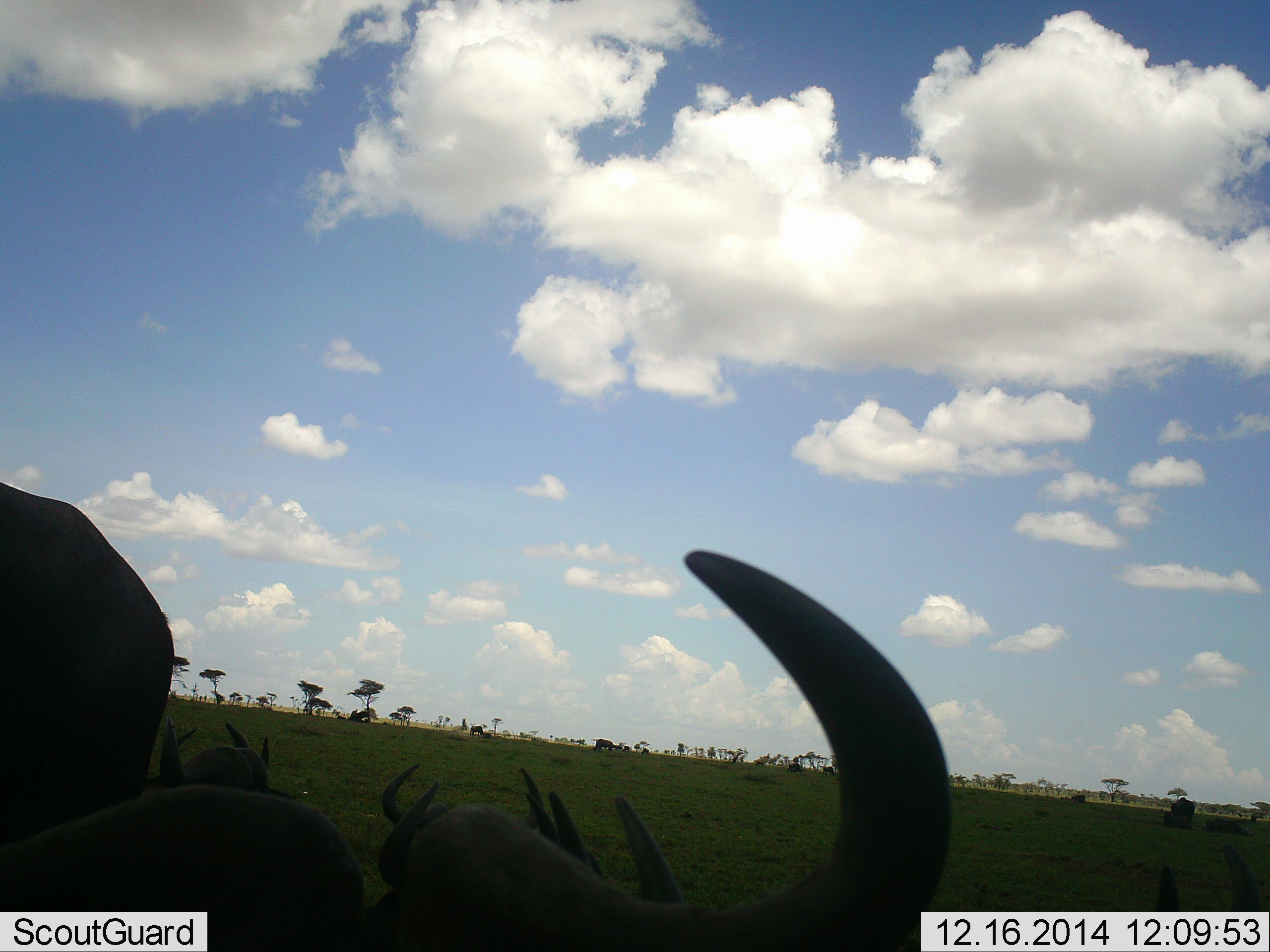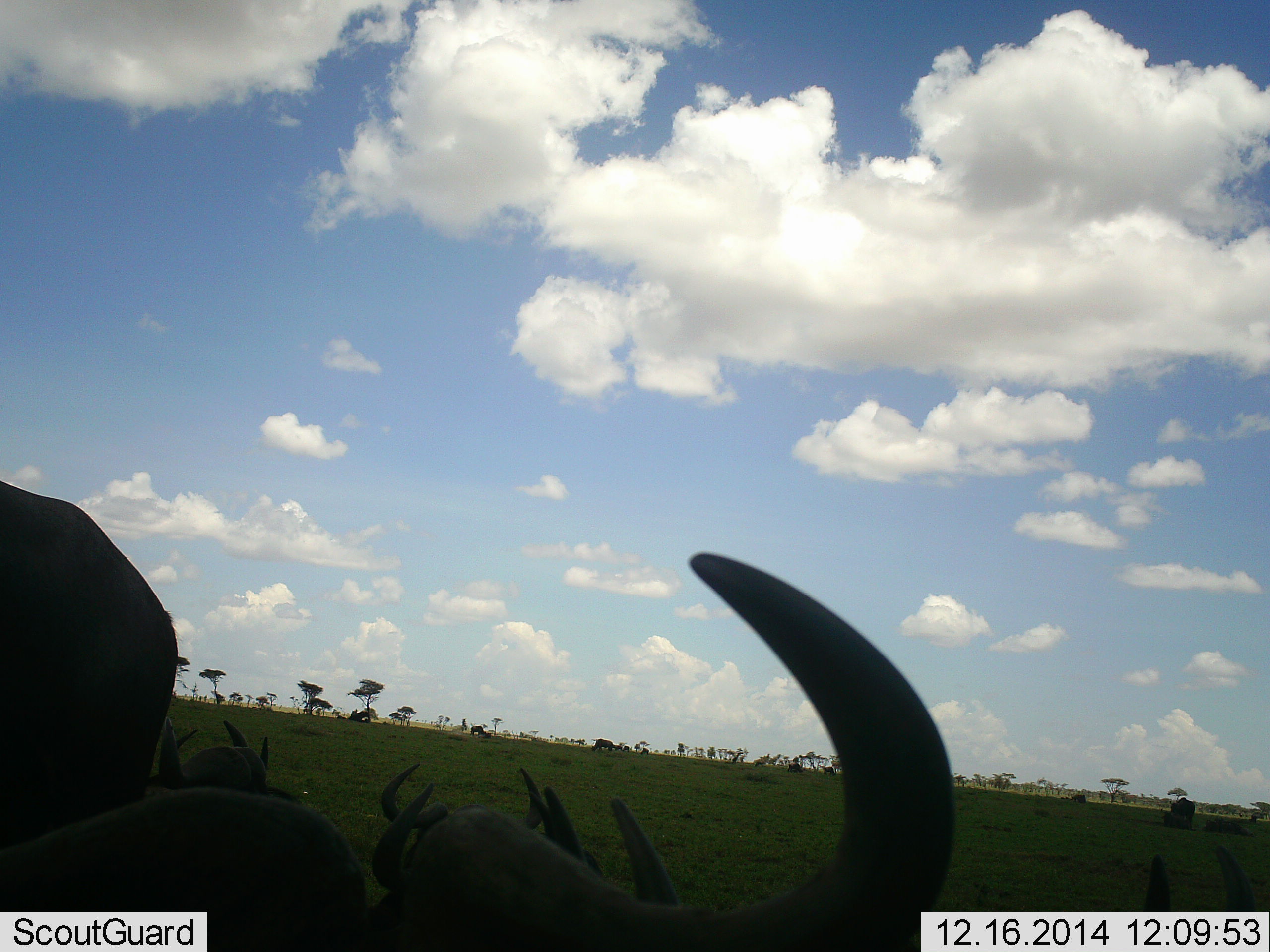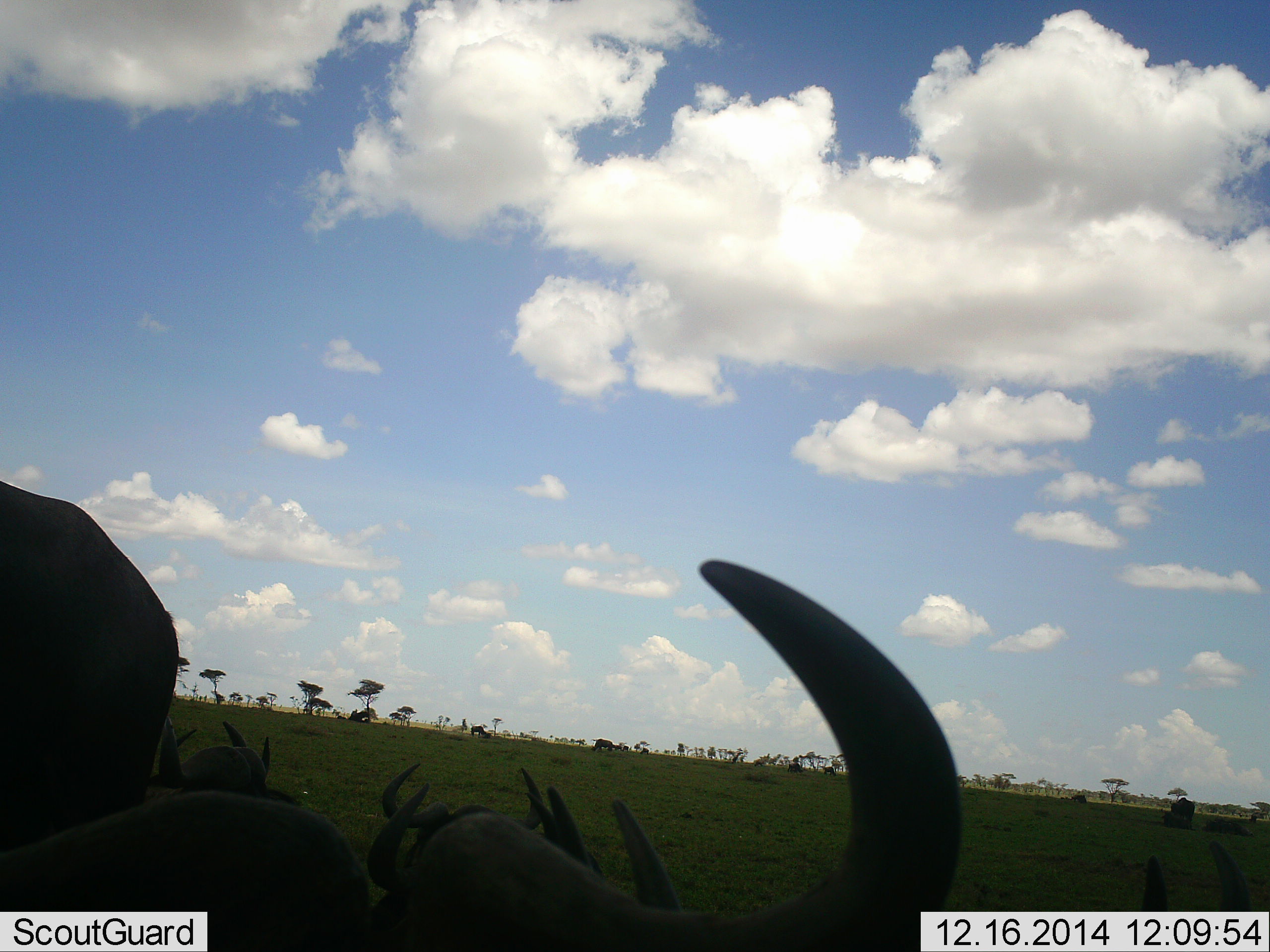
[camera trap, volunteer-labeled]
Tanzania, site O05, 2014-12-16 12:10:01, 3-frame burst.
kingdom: Animalia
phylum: Chordata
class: Mammalia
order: Artiodactyla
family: Bovidae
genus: Connochaetes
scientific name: Connochaetes taurinus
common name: blue wildebeest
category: wildebeest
Wildebeest (blue wildebeest) (Connochaetes taurinus), count 7. Behavior (volunteer vote fractions): standing 70%, resting 50%, moving 0%, interacting 0%. Young present (vote fraction): 0%. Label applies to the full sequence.